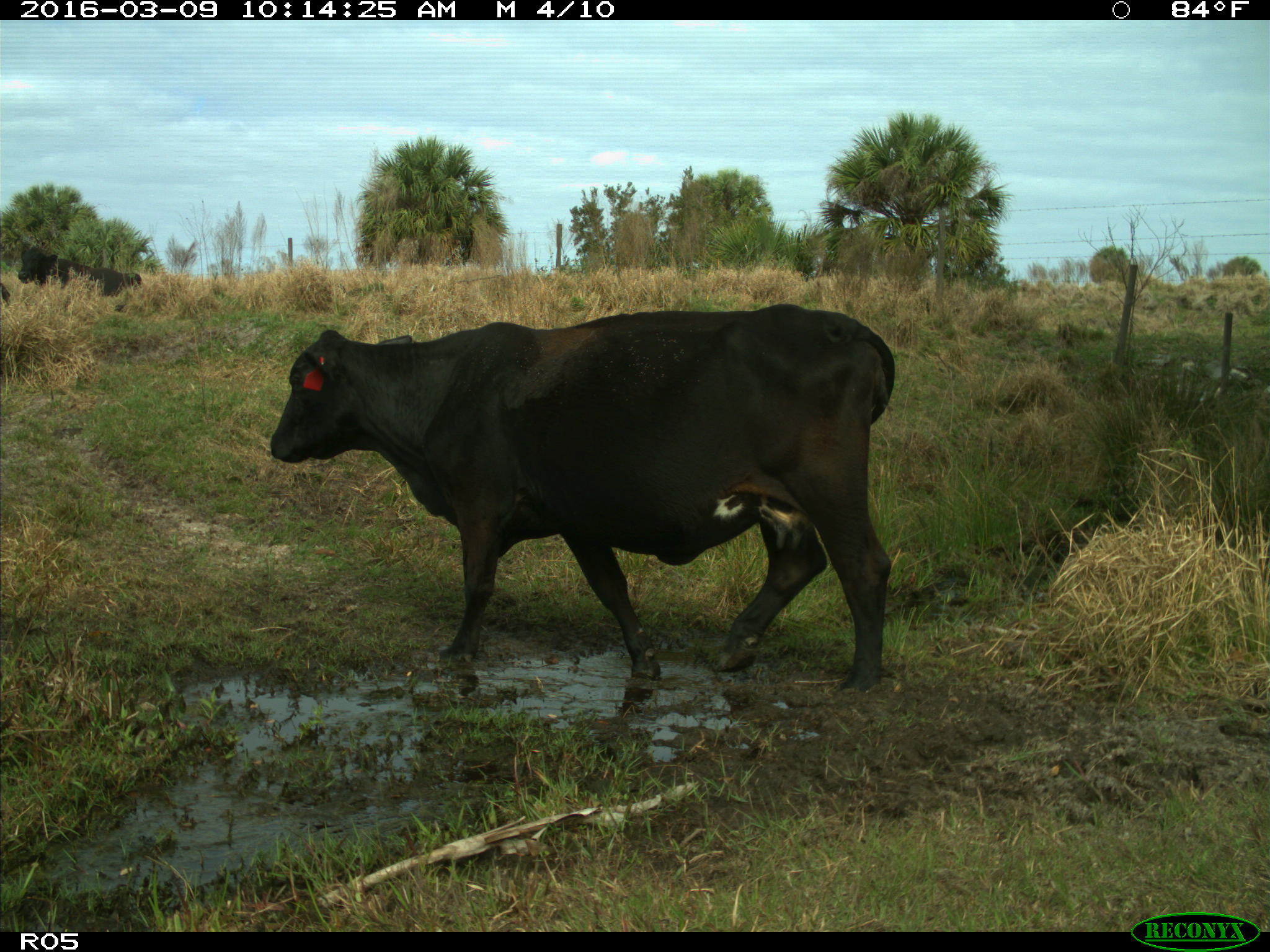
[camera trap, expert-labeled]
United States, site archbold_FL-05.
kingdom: Animalia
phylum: Chordata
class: Mammalia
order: Artiodactyla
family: Bovidae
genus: Bos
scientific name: Bos taurus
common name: domestic cow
Bos taurus (domestic cow).